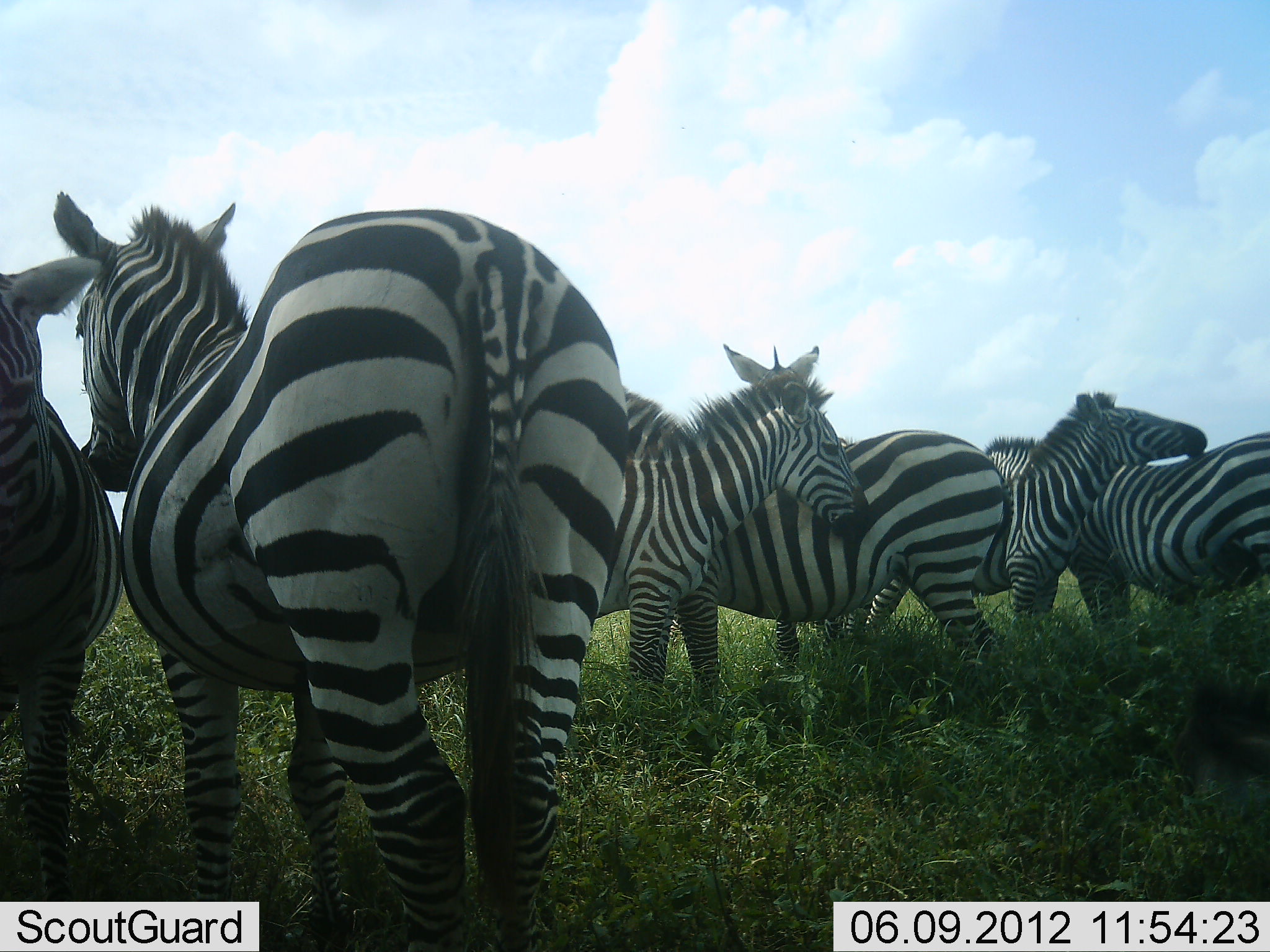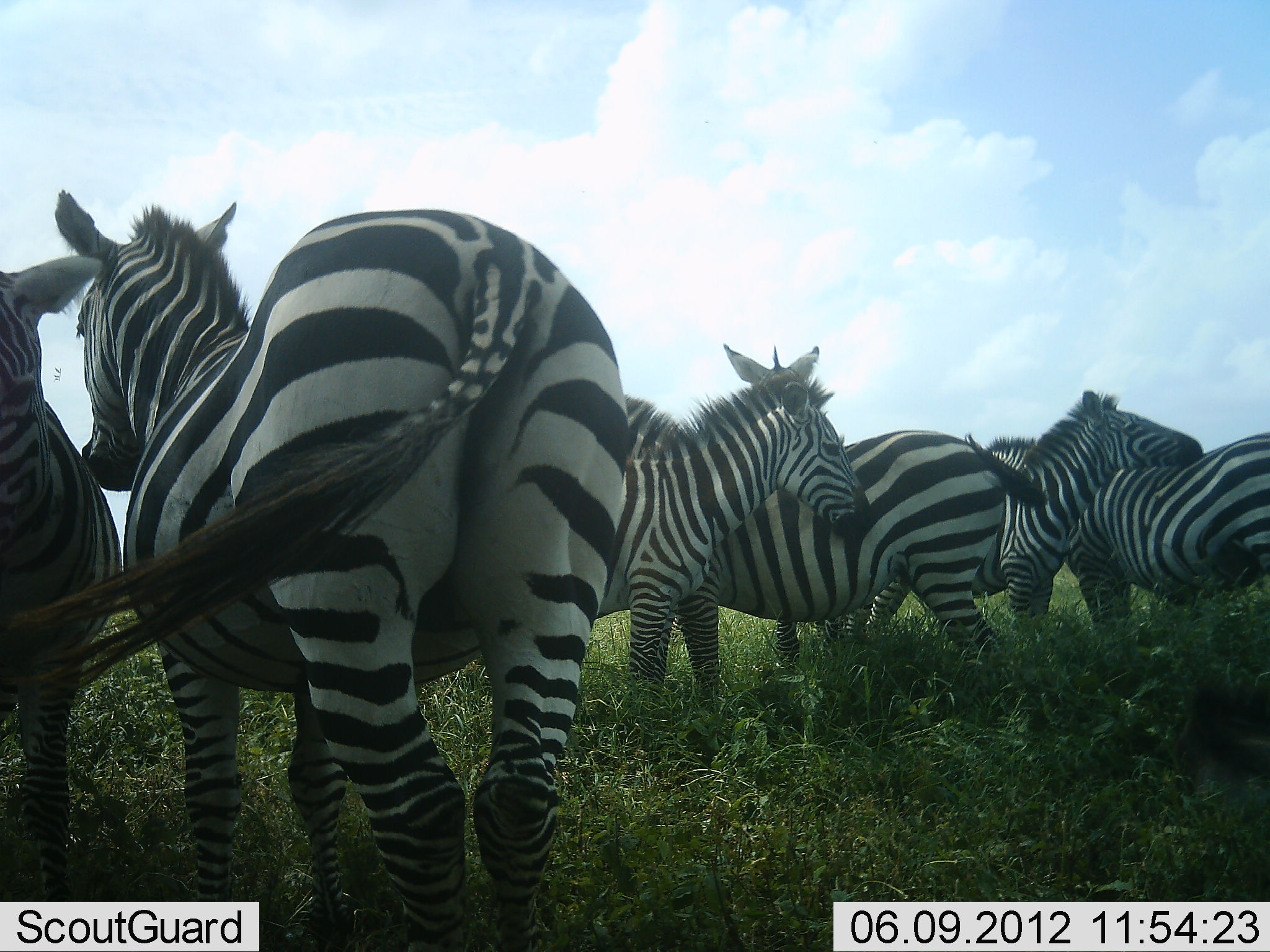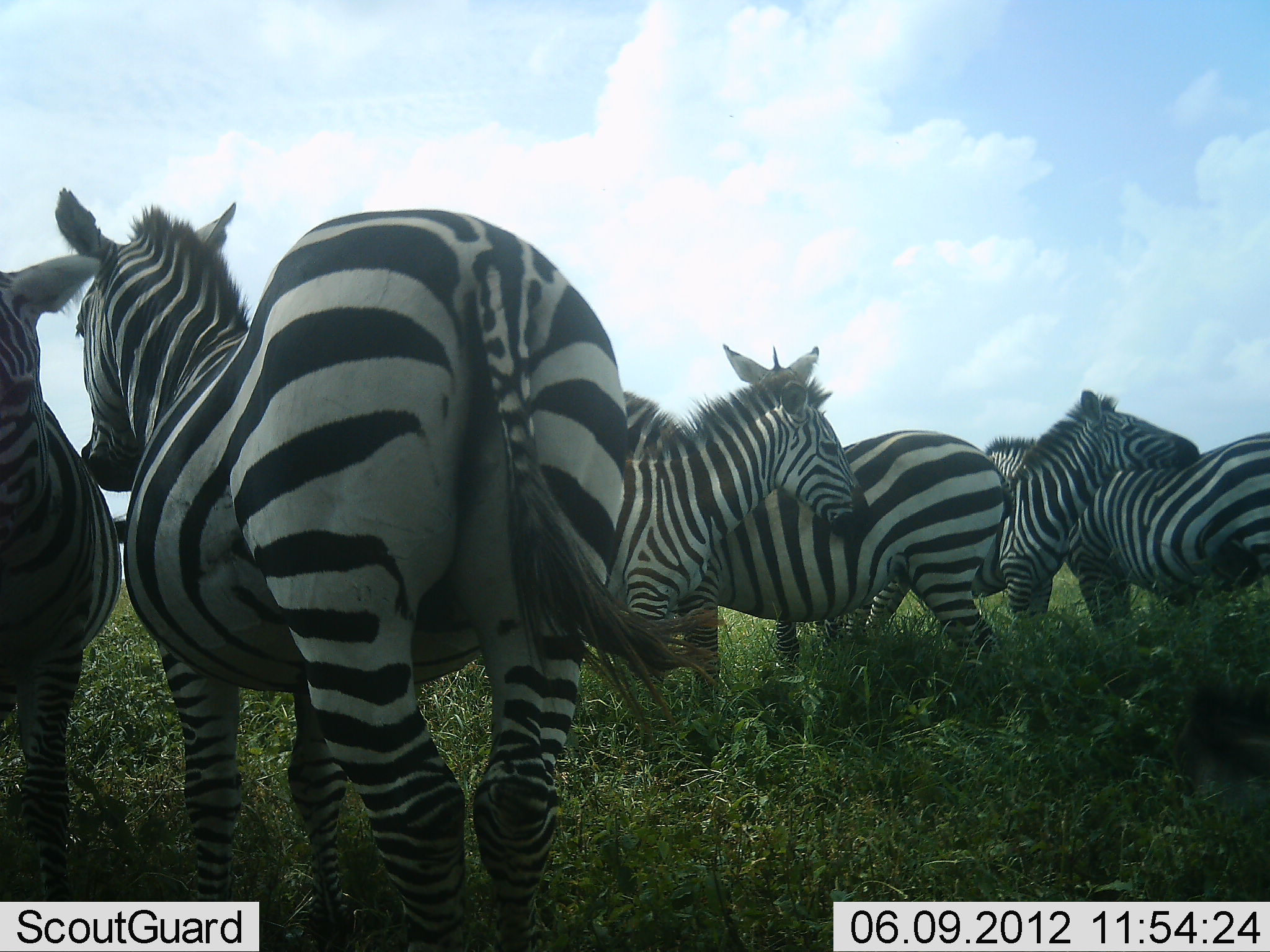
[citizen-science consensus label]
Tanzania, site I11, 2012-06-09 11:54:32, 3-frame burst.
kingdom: Animalia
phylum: Chordata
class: Mammalia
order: Perissodactyla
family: Equidae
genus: Equus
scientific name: Equus quagga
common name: plains zebra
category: zebra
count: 6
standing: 90%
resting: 10%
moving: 0%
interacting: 30%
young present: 0%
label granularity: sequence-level